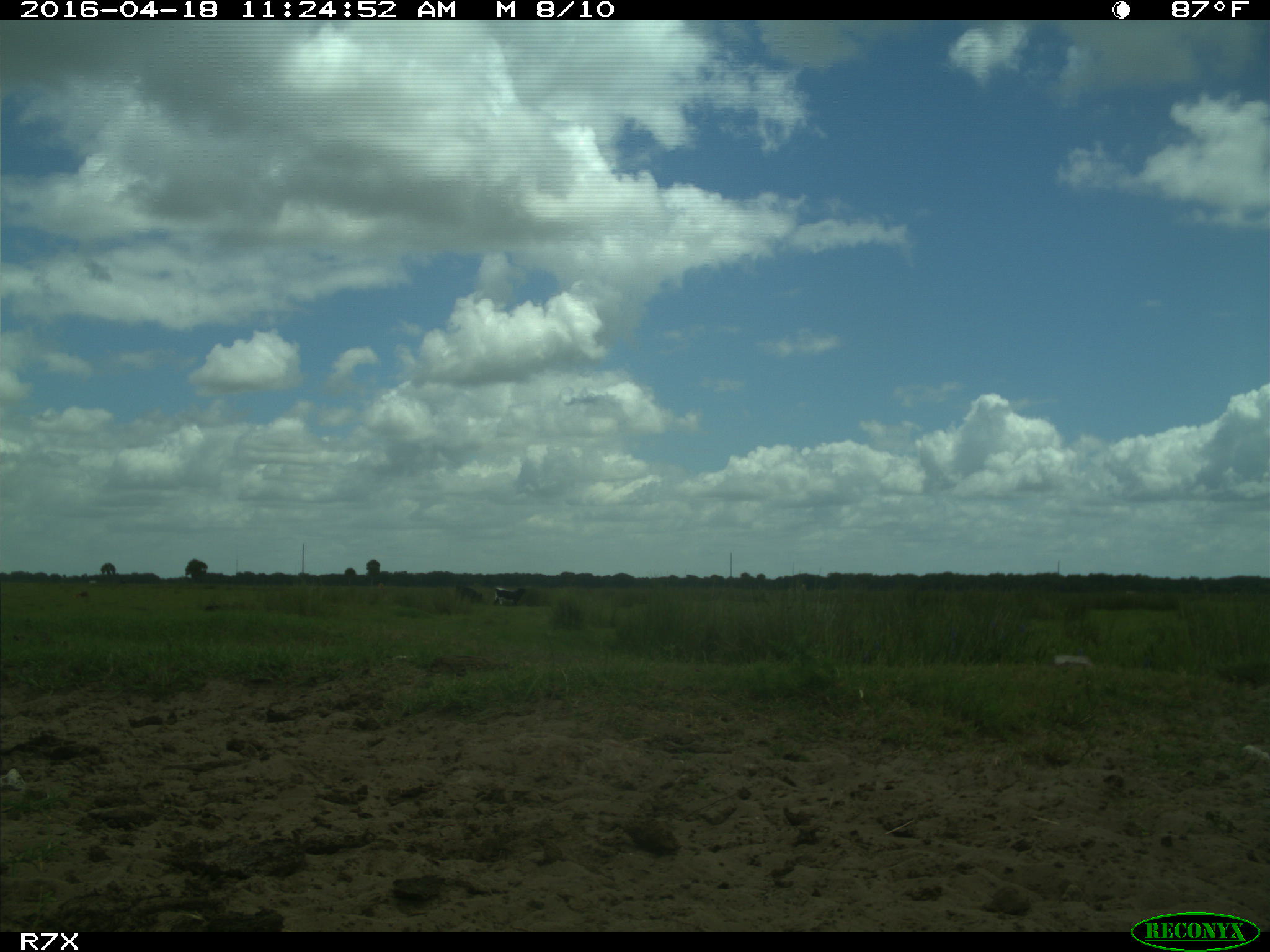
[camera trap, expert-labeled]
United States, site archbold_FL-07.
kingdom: Animalia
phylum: Chordata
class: Mammalia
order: Artiodactyla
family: Bovidae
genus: Bos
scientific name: Bos taurus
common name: domestic cow